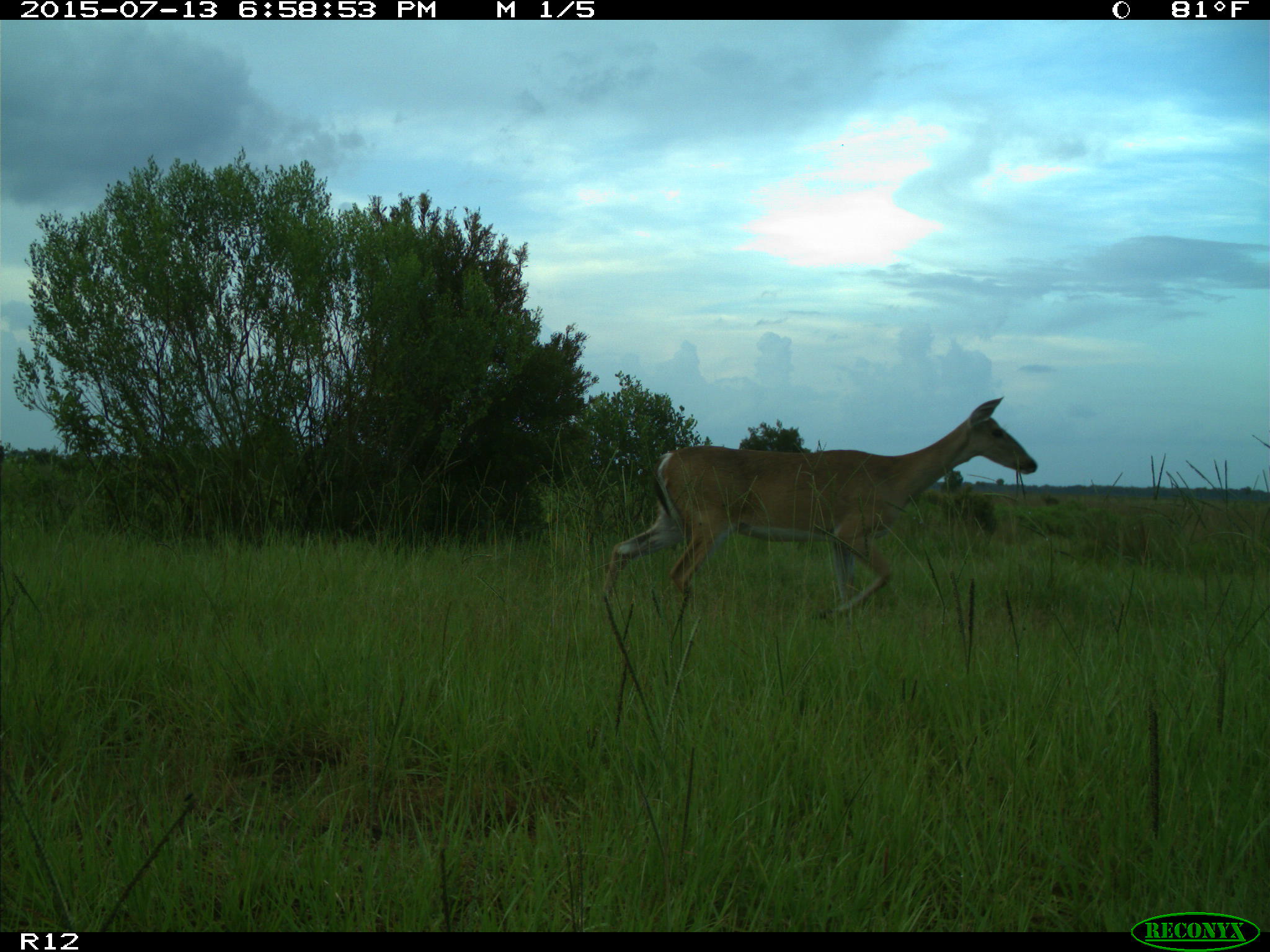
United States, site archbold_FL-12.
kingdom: Animalia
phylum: Chordata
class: Mammalia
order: Artiodactyla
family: Cervidae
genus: Odocoileus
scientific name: Odocoileus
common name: deer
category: unidentified deer